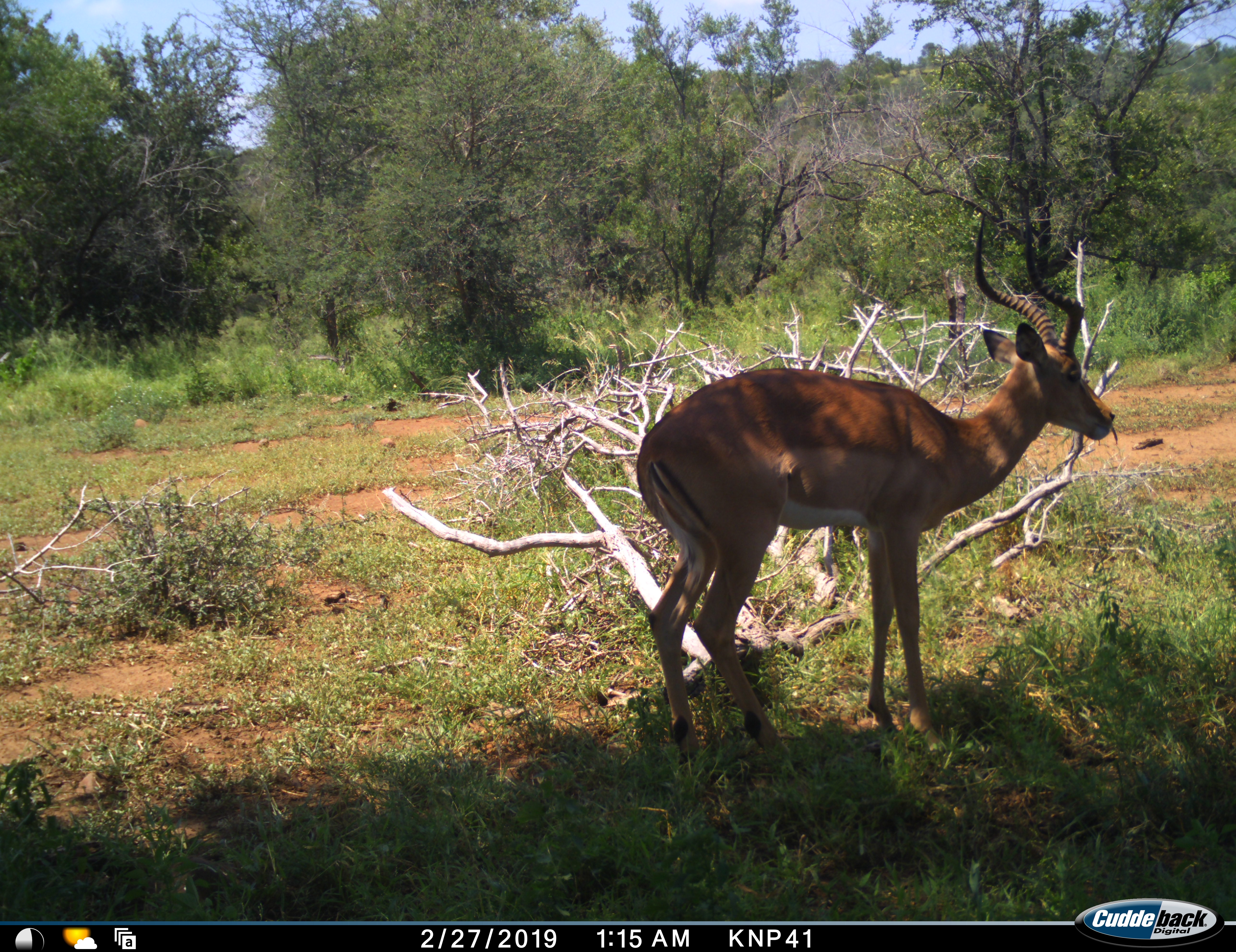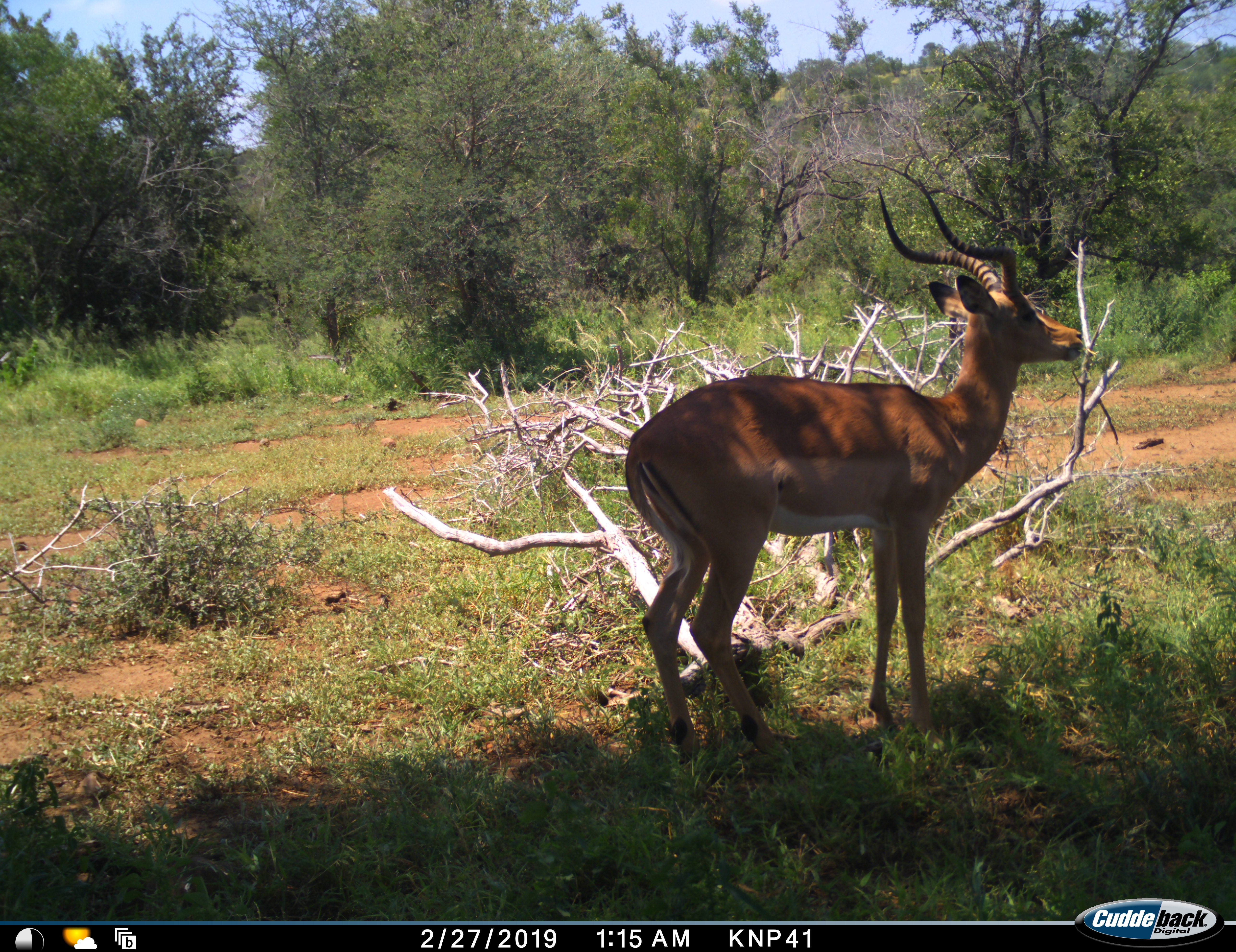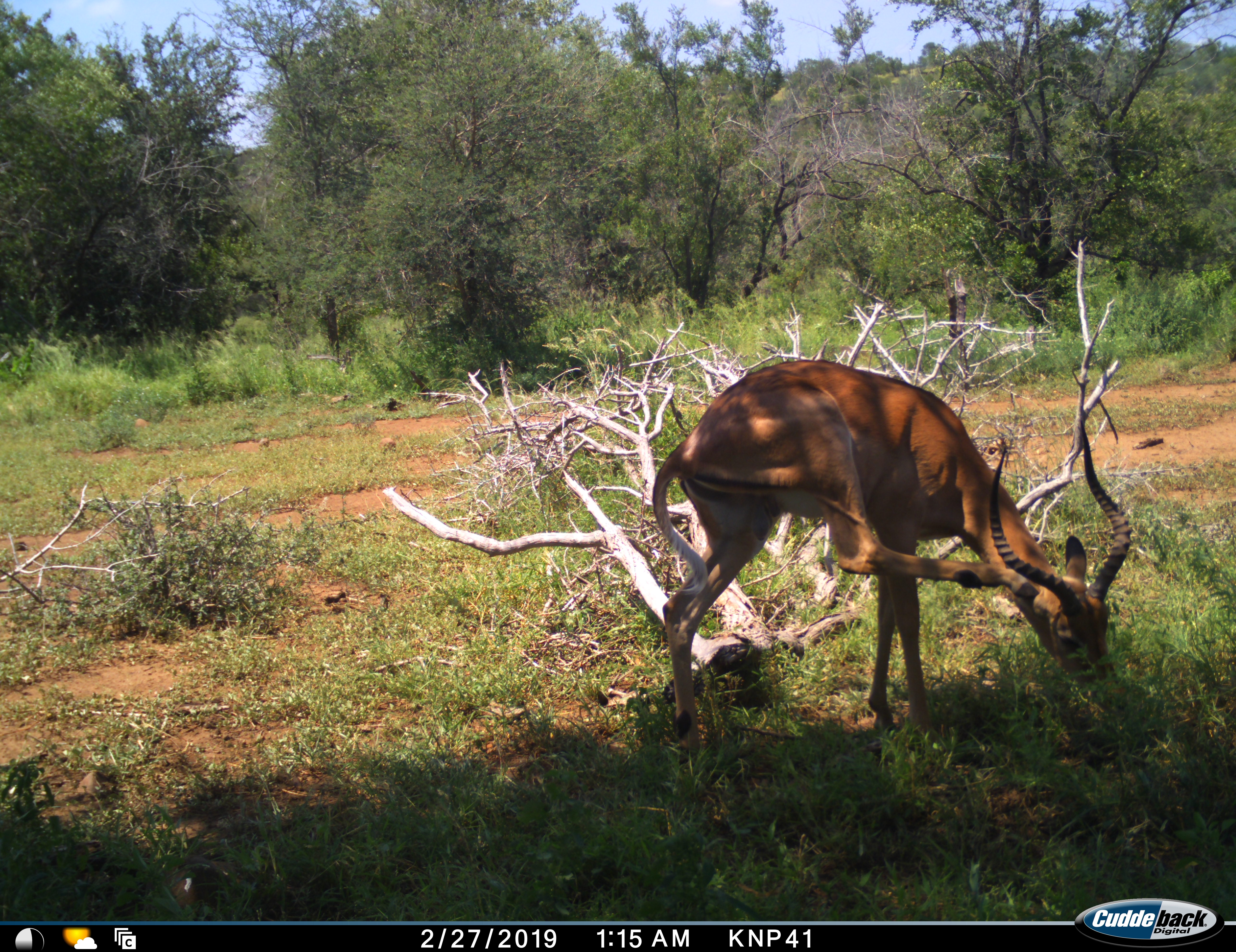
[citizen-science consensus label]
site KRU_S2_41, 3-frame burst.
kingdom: Animalia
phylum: Chordata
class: Mammalia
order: Artiodactyla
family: Bovidae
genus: Aepyceros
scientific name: Aepyceros melampus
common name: impala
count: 1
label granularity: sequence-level